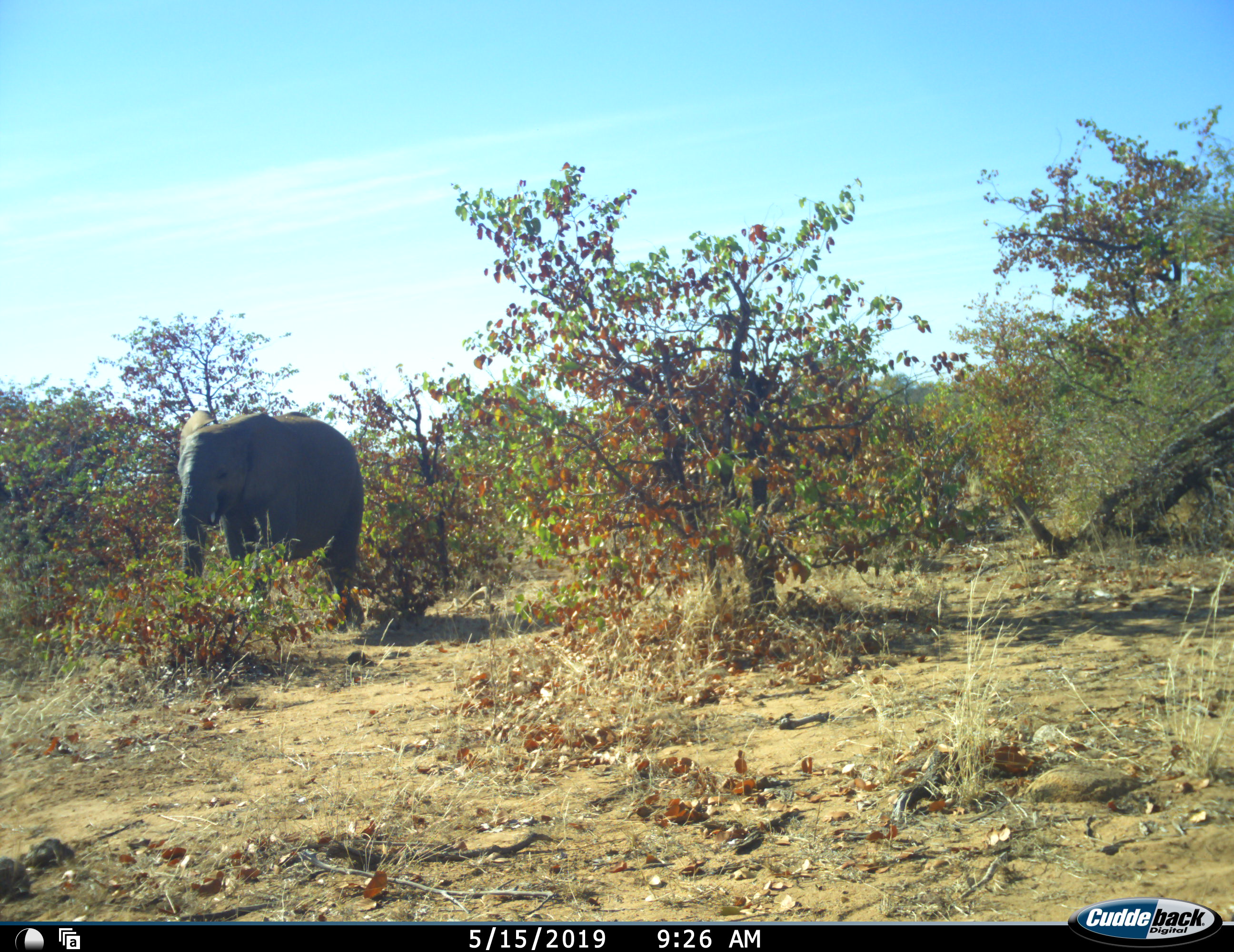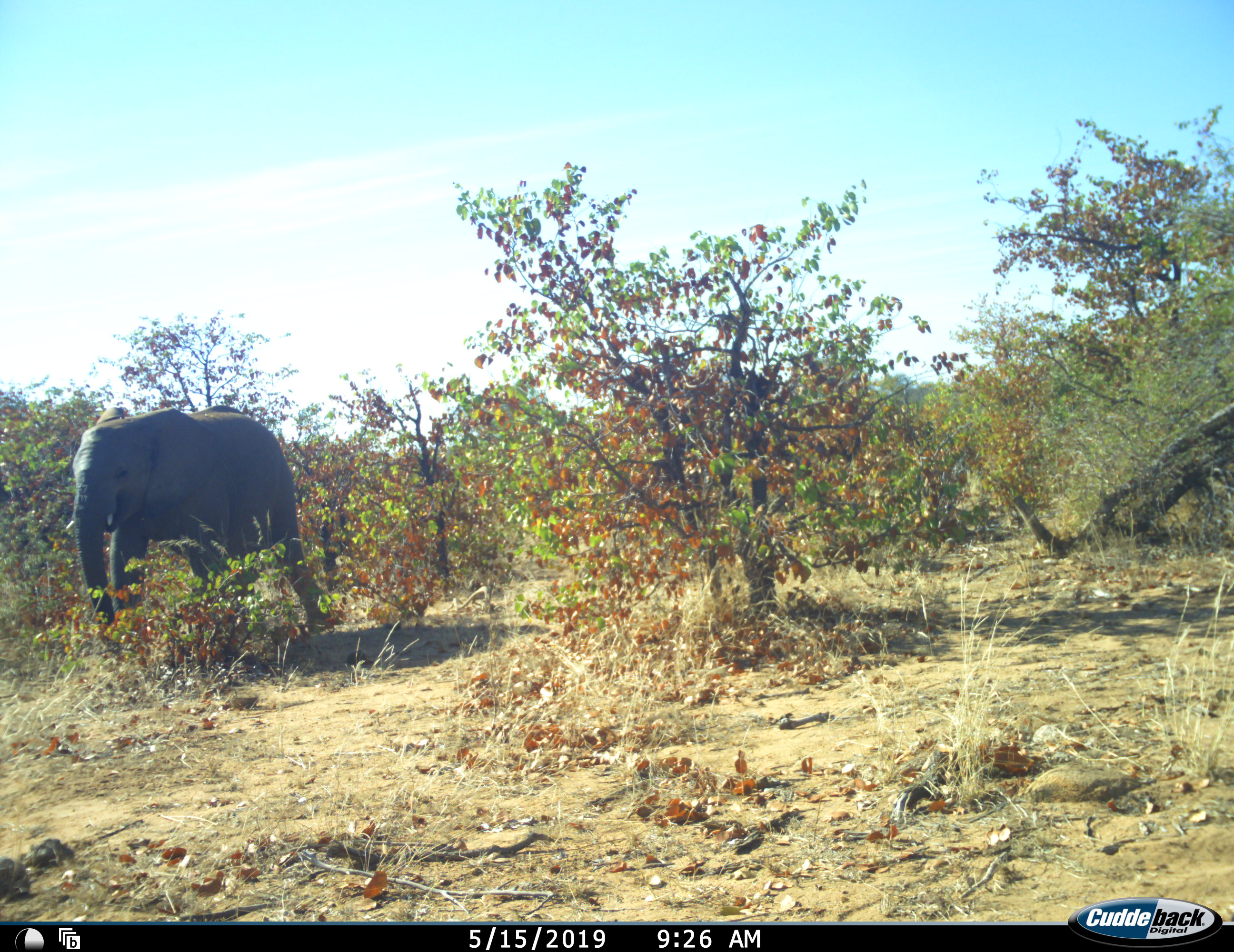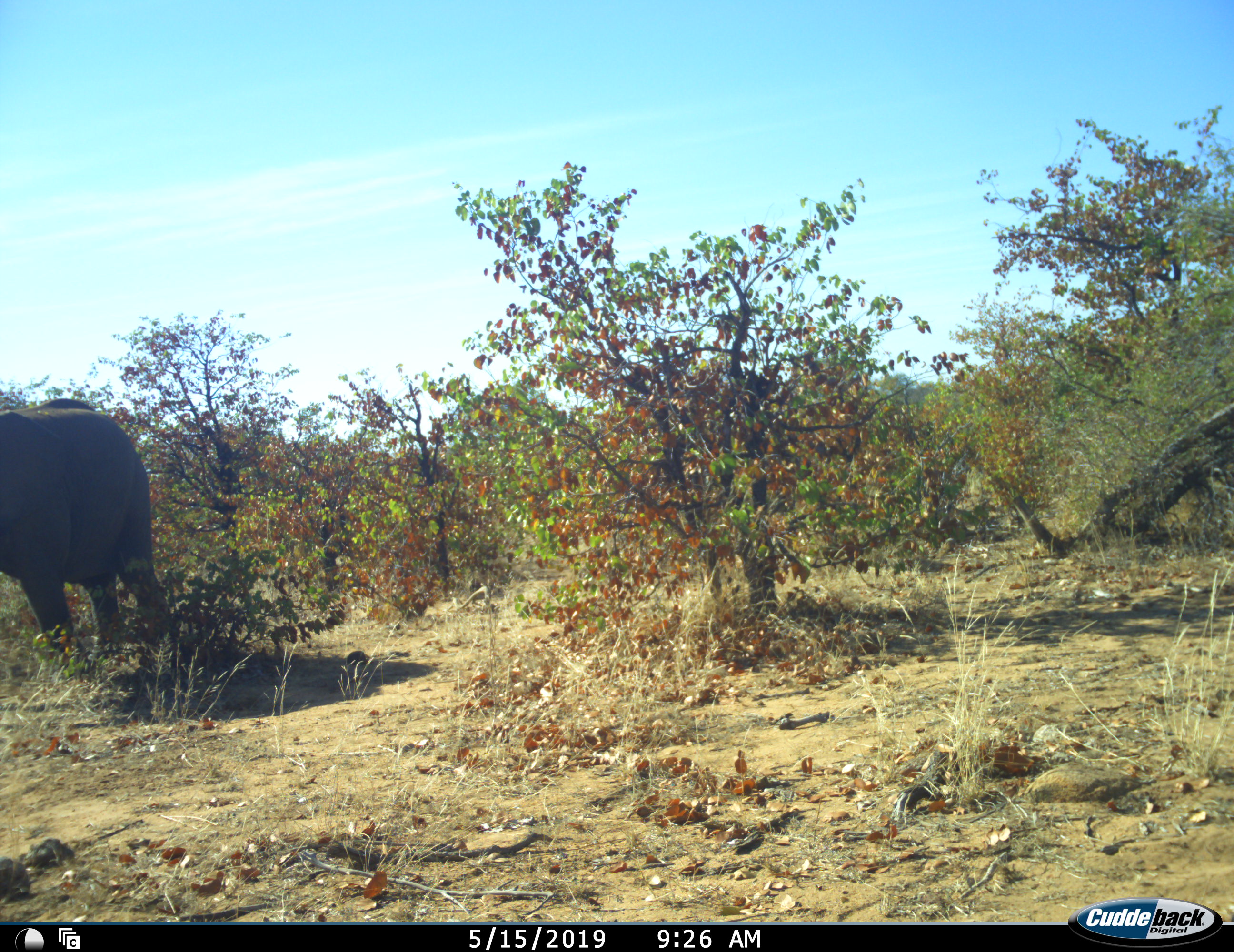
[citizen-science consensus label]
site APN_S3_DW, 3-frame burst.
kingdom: Animalia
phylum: Chordata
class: Mammalia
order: Proboscidea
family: Elephantidae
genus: Loxodonta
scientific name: Loxodonta africana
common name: african bush elephant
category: elephant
Elephant (african bush elephant) (Loxodonta africana), count 1. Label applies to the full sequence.